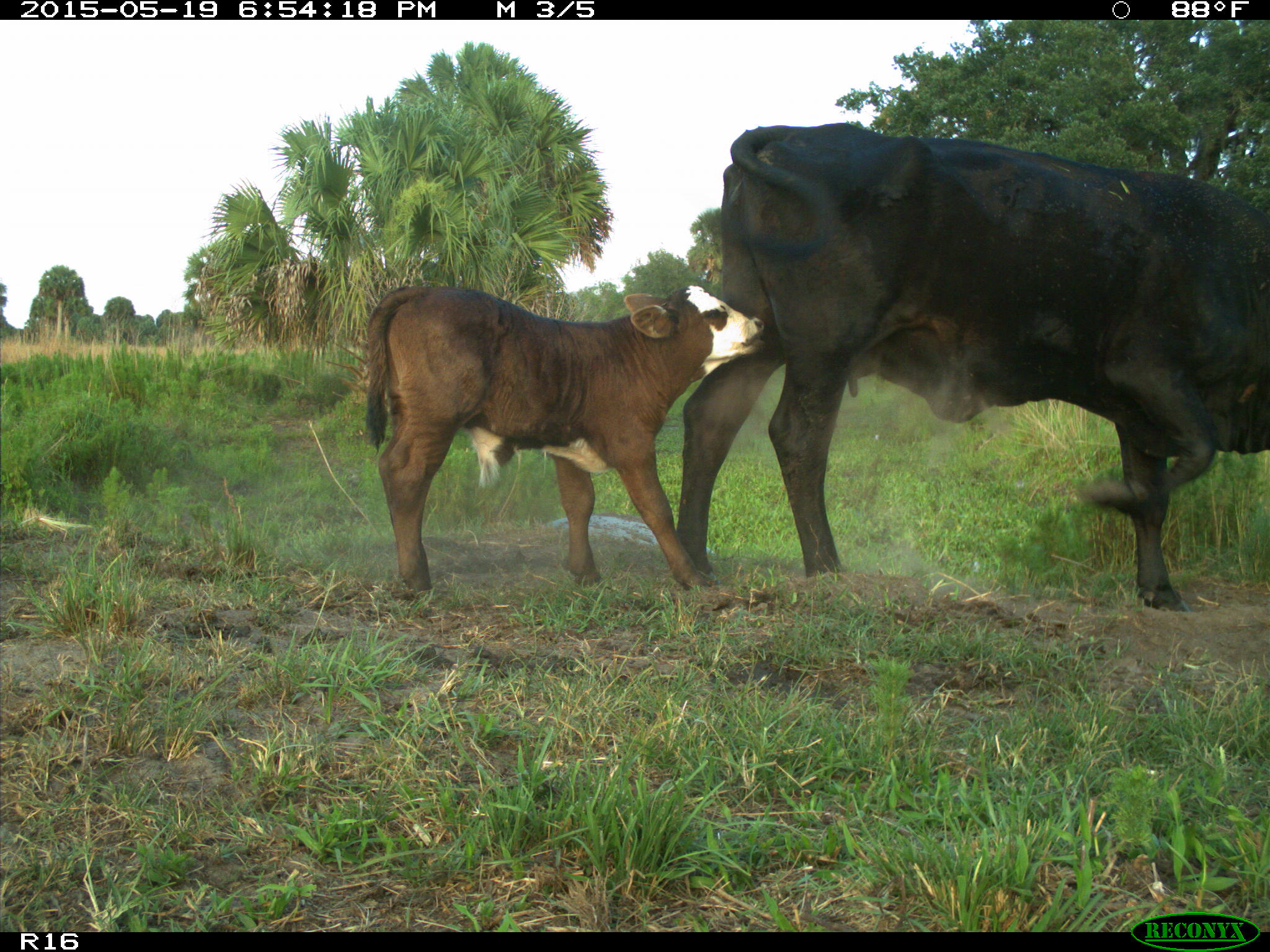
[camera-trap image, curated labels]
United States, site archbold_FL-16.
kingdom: Animalia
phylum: Chordata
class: Mammalia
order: Artiodactyla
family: Bovidae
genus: Bos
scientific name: Bos taurus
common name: domestic cow